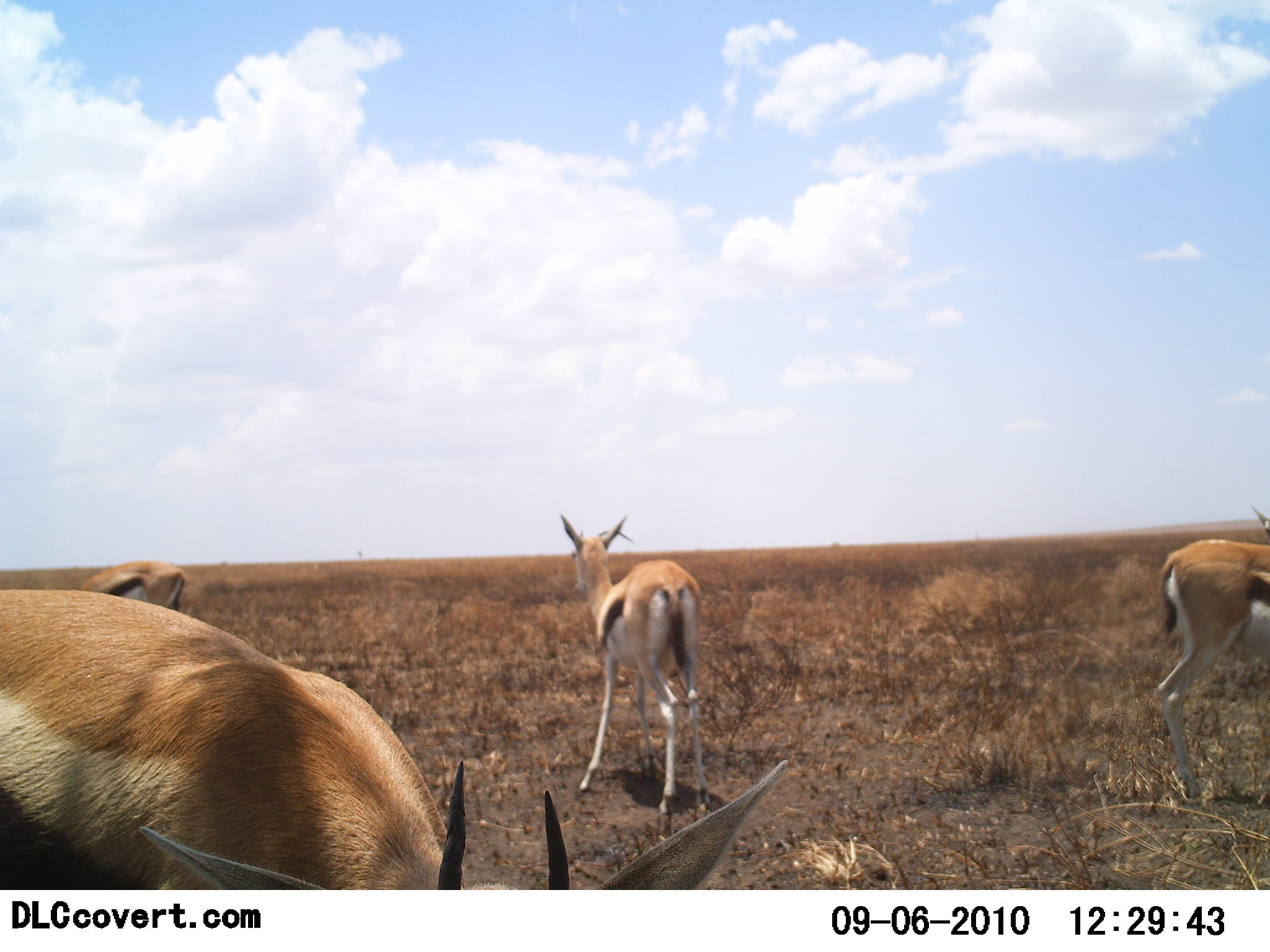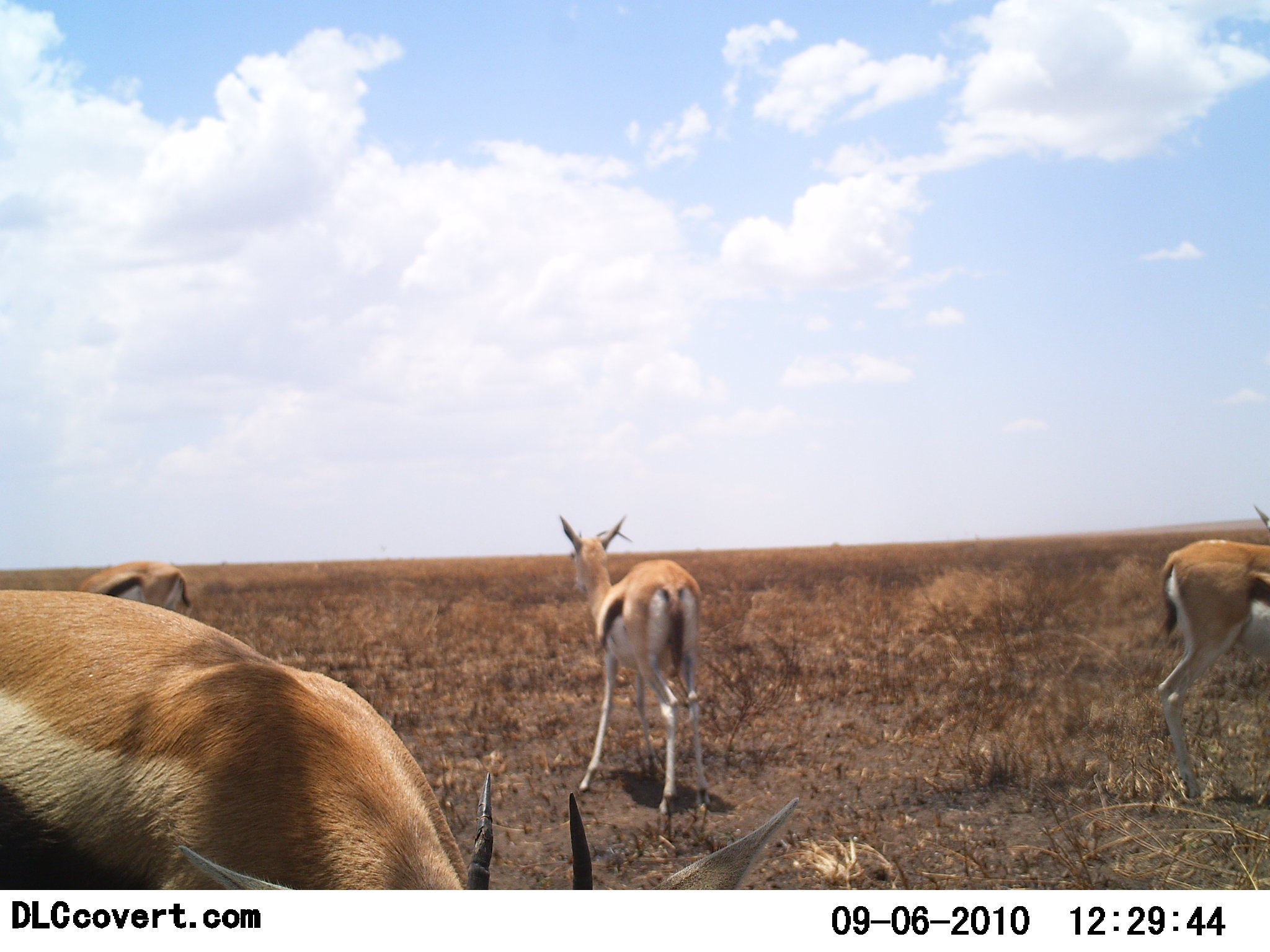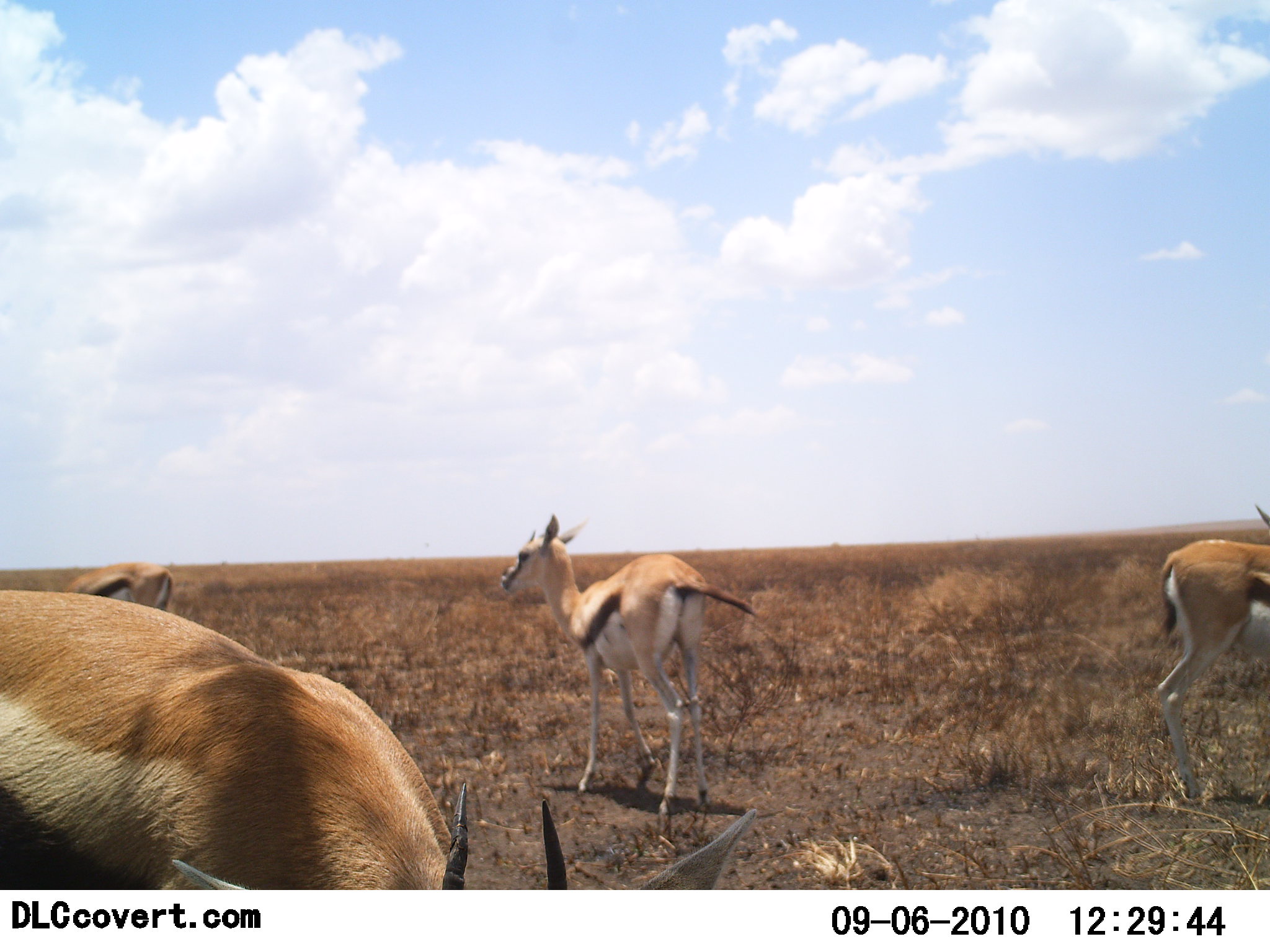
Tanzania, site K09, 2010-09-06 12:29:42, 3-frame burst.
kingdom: Animalia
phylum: Chordata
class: Mammalia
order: Artiodactyla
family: Bovidae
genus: Eudorcas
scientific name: Eudorcas thomsonii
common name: thomson's gazelle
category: gazellethomsons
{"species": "gazellethomsons (thomson's gazelle) (Eudorcas thomsonii)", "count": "4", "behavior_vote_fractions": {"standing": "86%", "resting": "0%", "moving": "0%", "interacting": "0%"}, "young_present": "0%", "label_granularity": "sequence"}